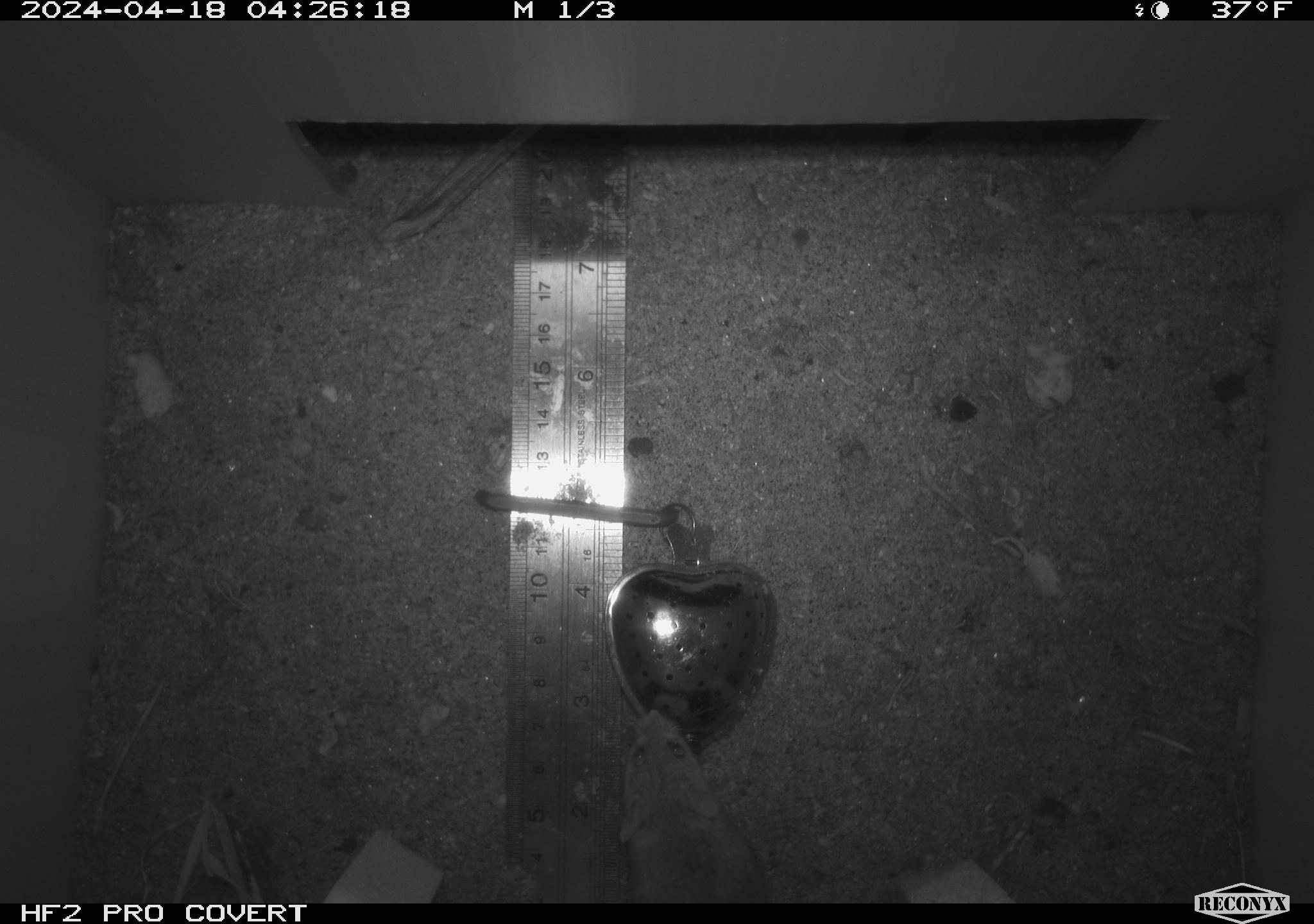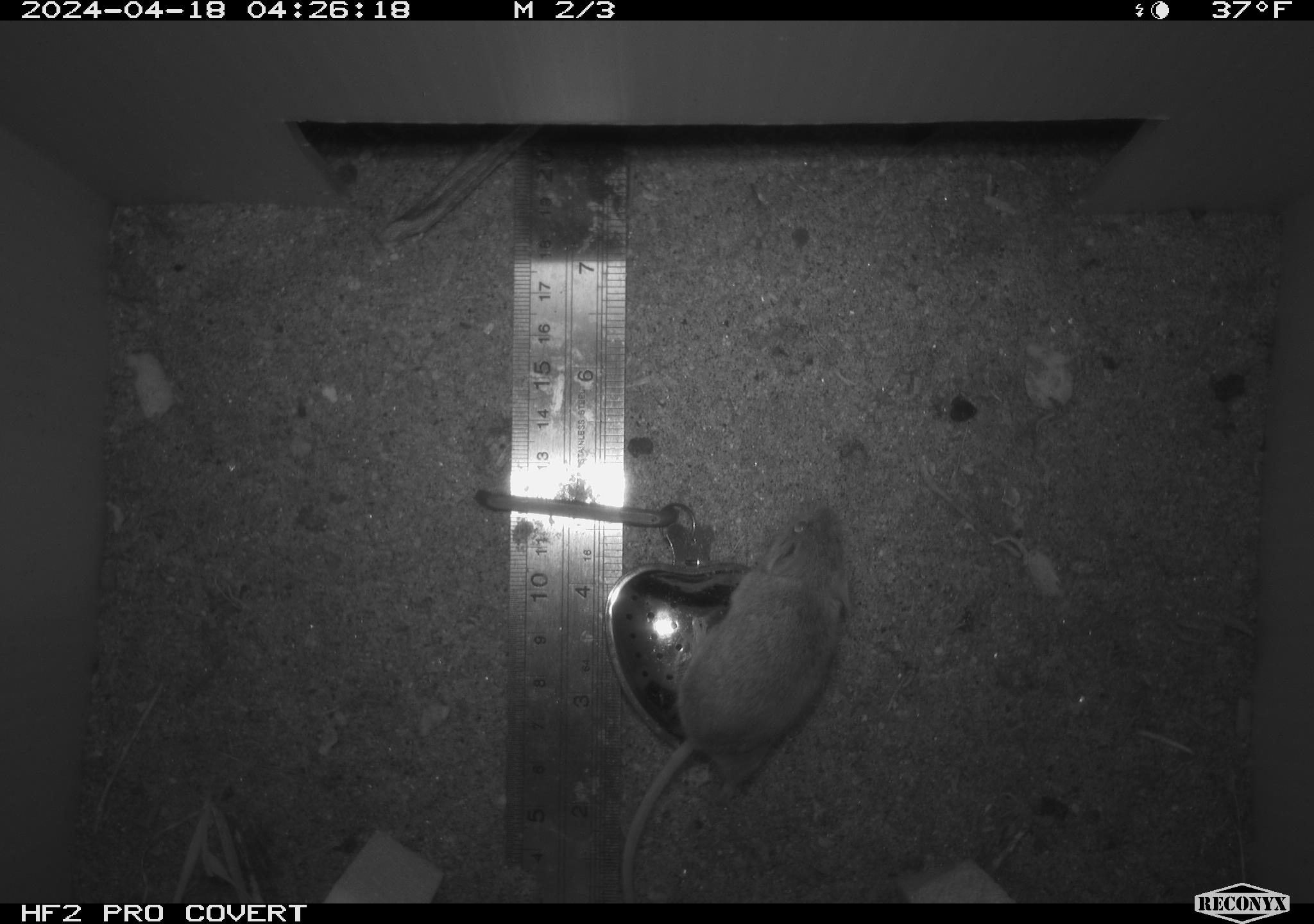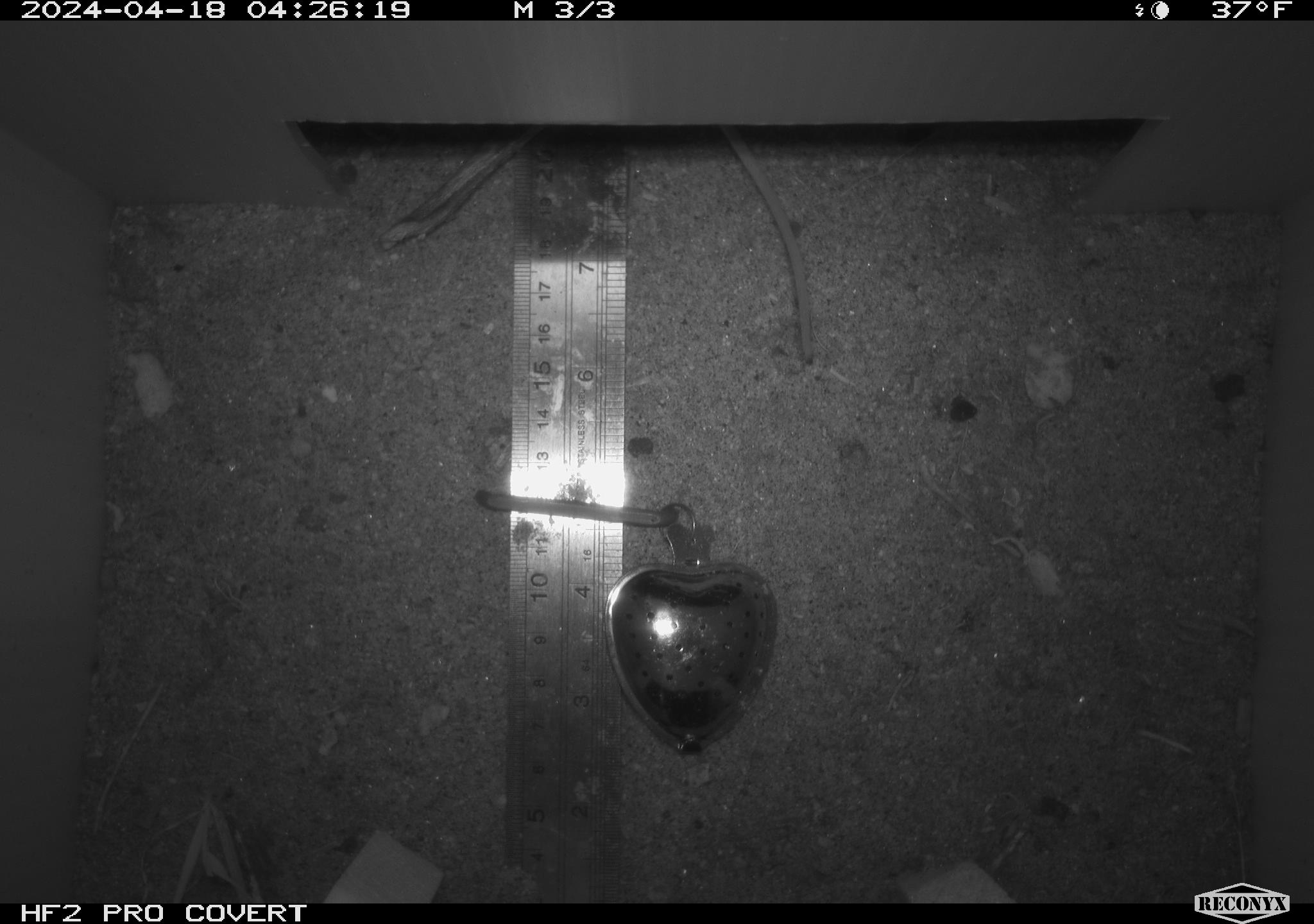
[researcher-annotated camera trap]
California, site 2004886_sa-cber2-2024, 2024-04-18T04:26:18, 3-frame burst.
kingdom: Animalia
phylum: Chordata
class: Mammalia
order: Rodentia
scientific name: Rodentia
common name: mouse species